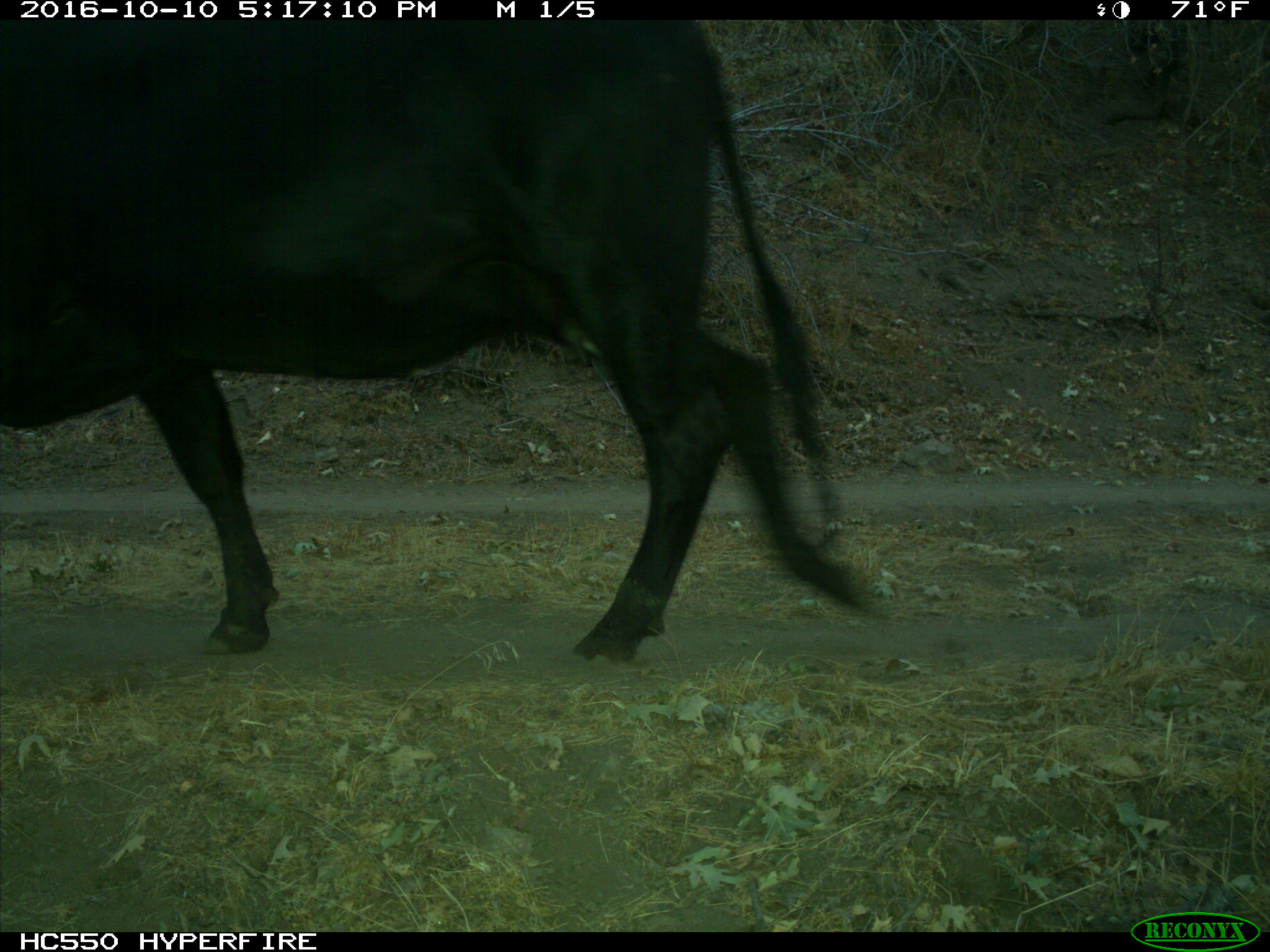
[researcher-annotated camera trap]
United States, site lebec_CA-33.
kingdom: Animalia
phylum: Chordata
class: Mammalia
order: Artiodactyla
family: Bovidae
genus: Bos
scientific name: Bos taurus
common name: domestic cow